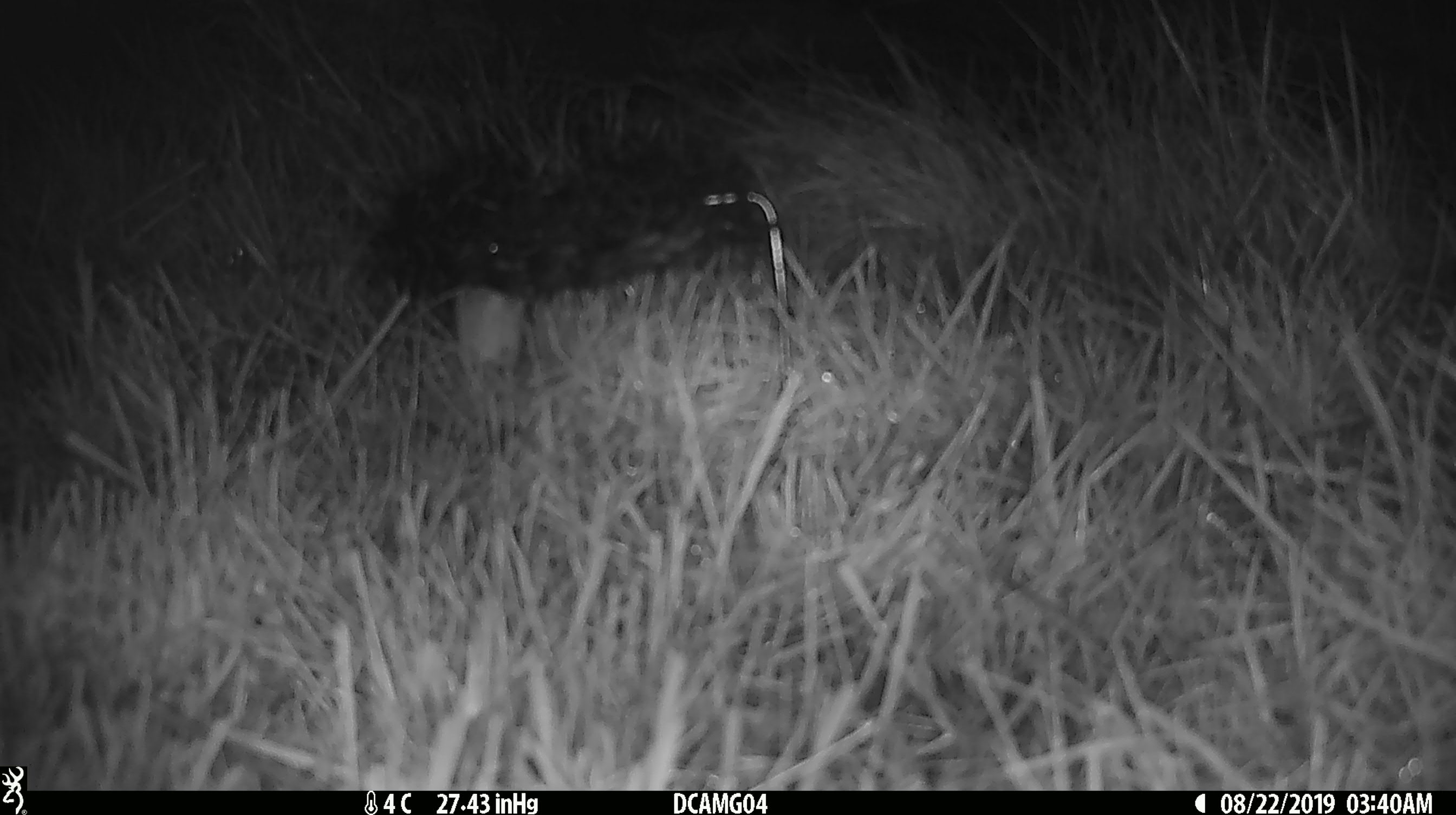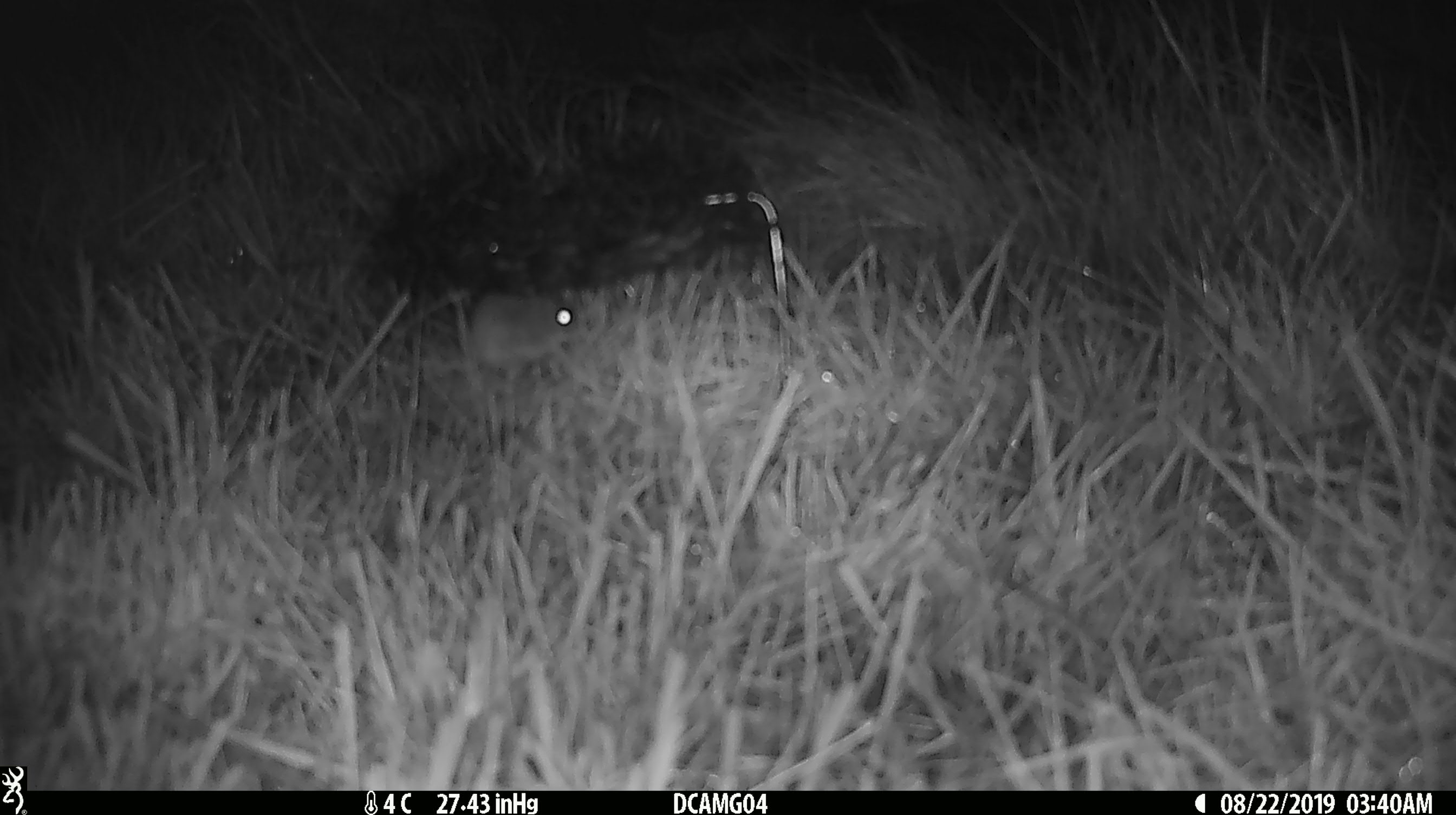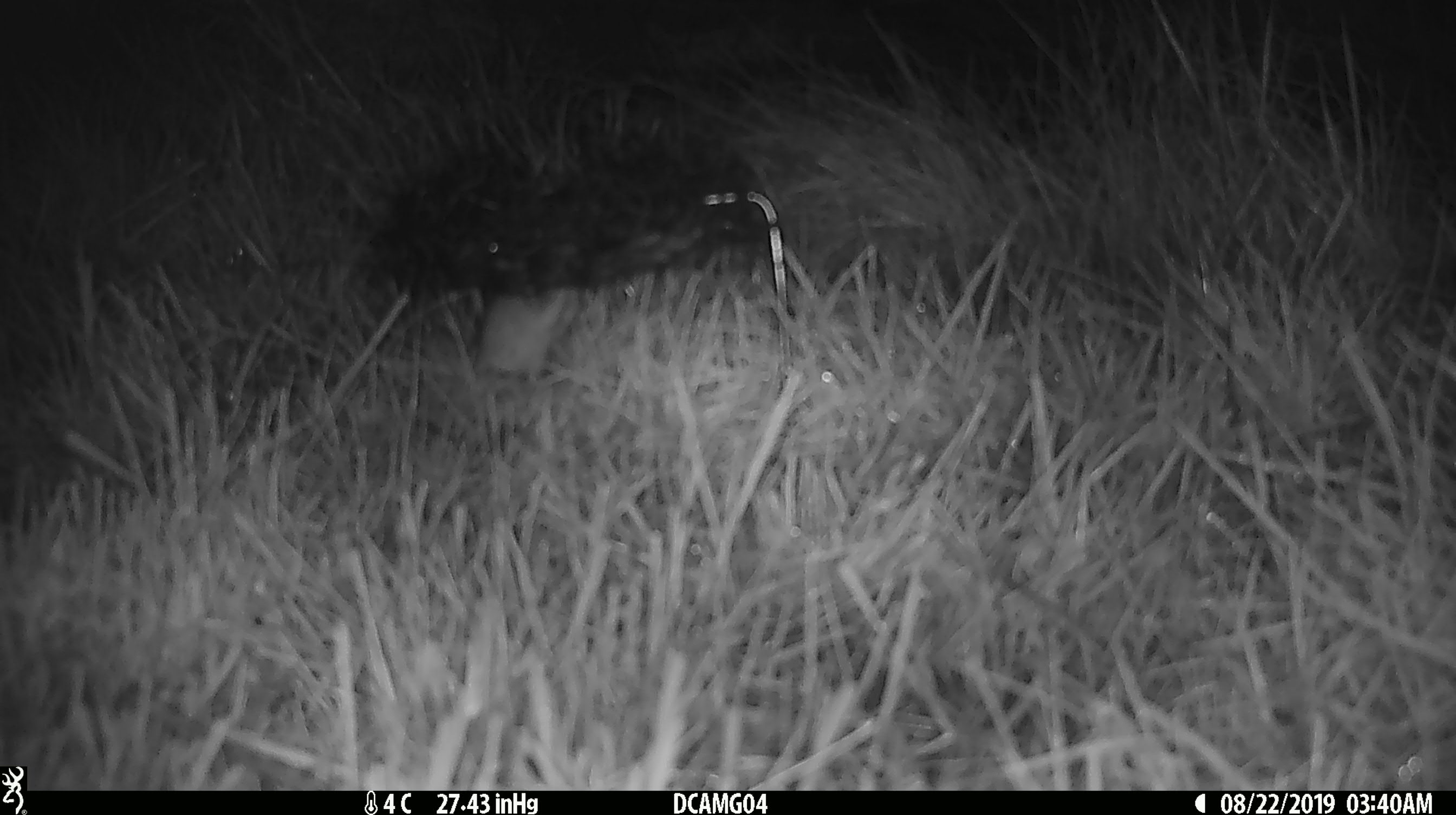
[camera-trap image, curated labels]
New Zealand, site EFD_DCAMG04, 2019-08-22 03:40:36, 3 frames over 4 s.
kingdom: Animalia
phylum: Chordata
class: Mammalia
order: Rodentia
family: Muridae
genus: Mus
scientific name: Mus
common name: mouse